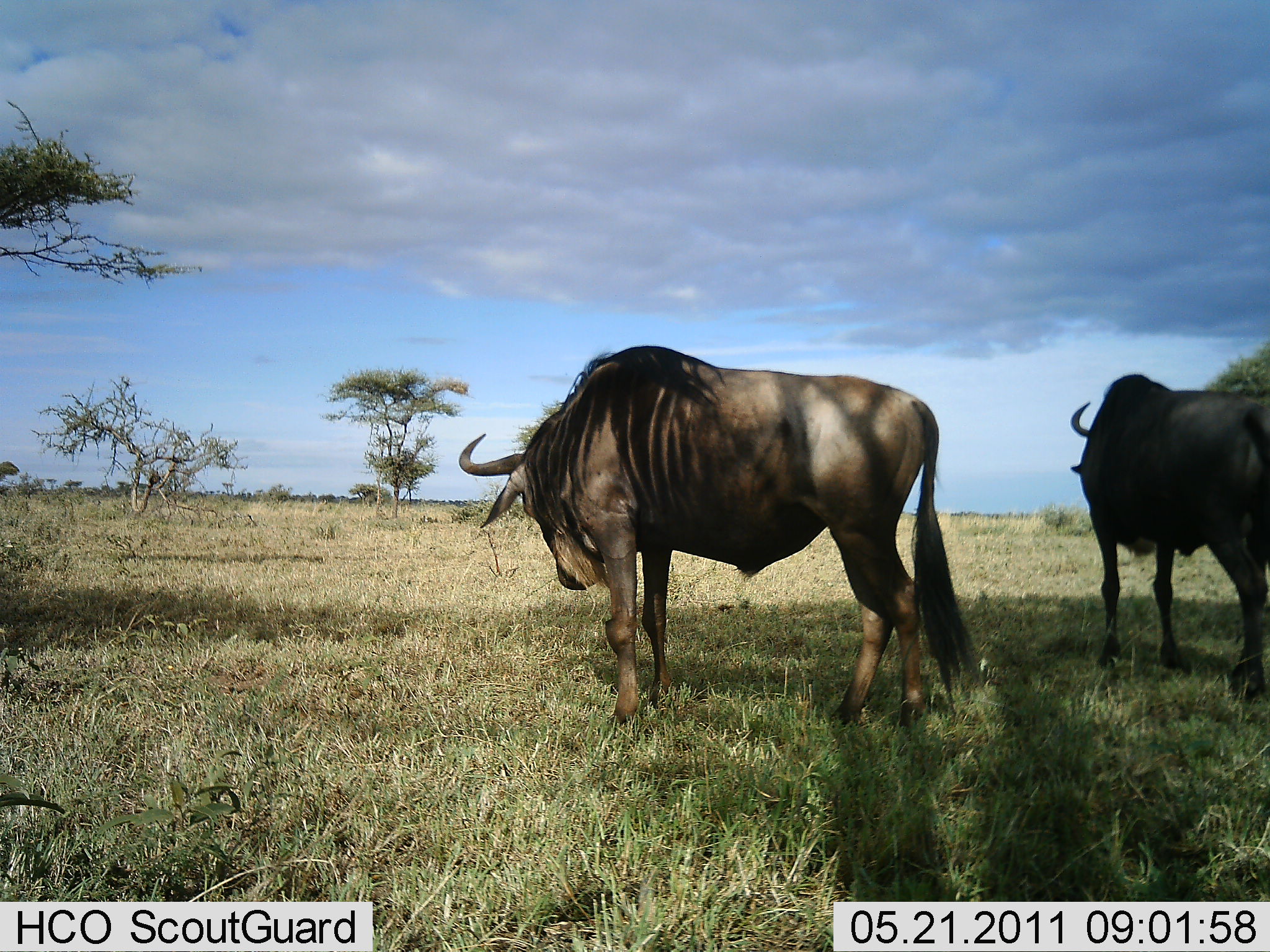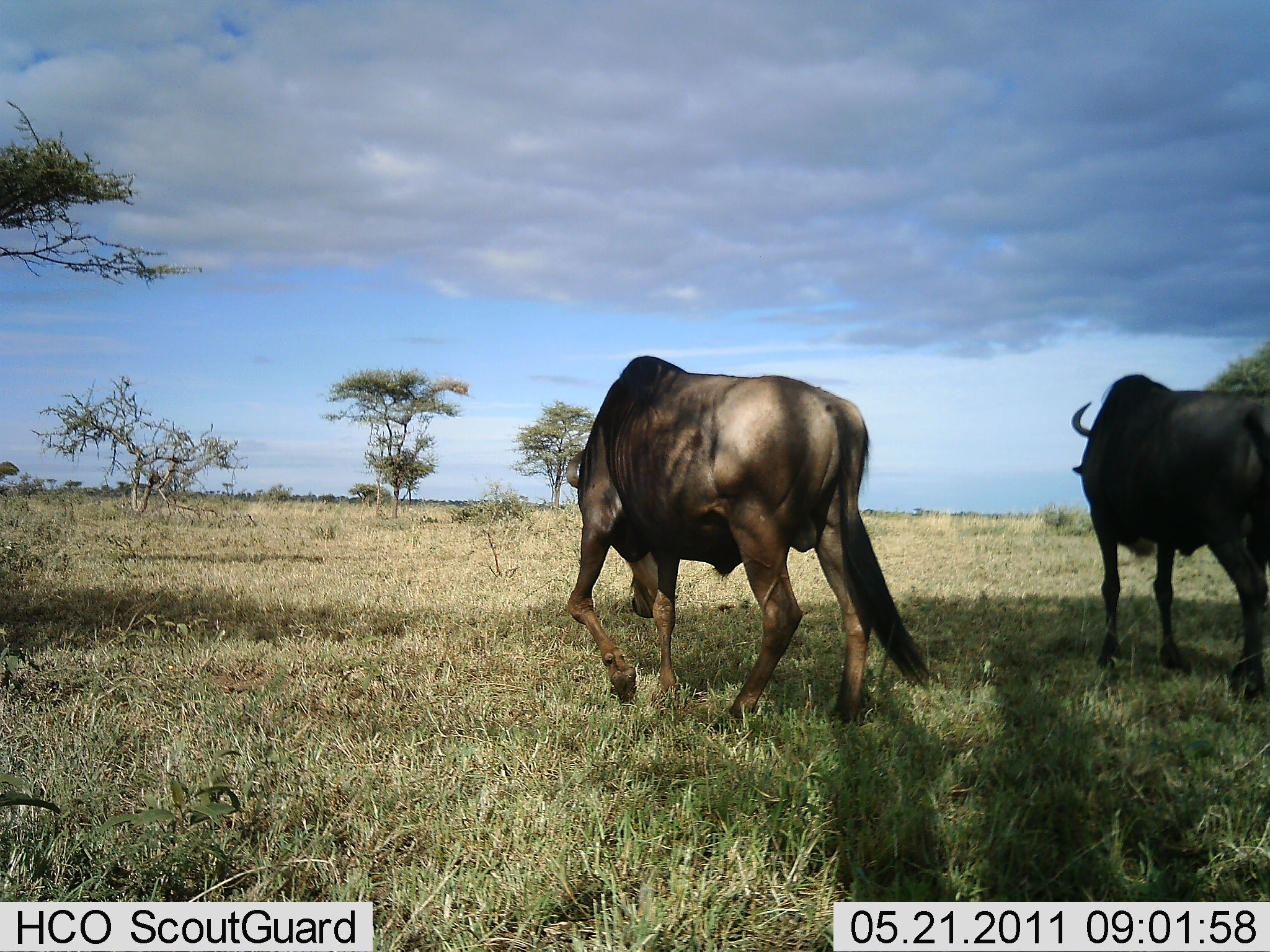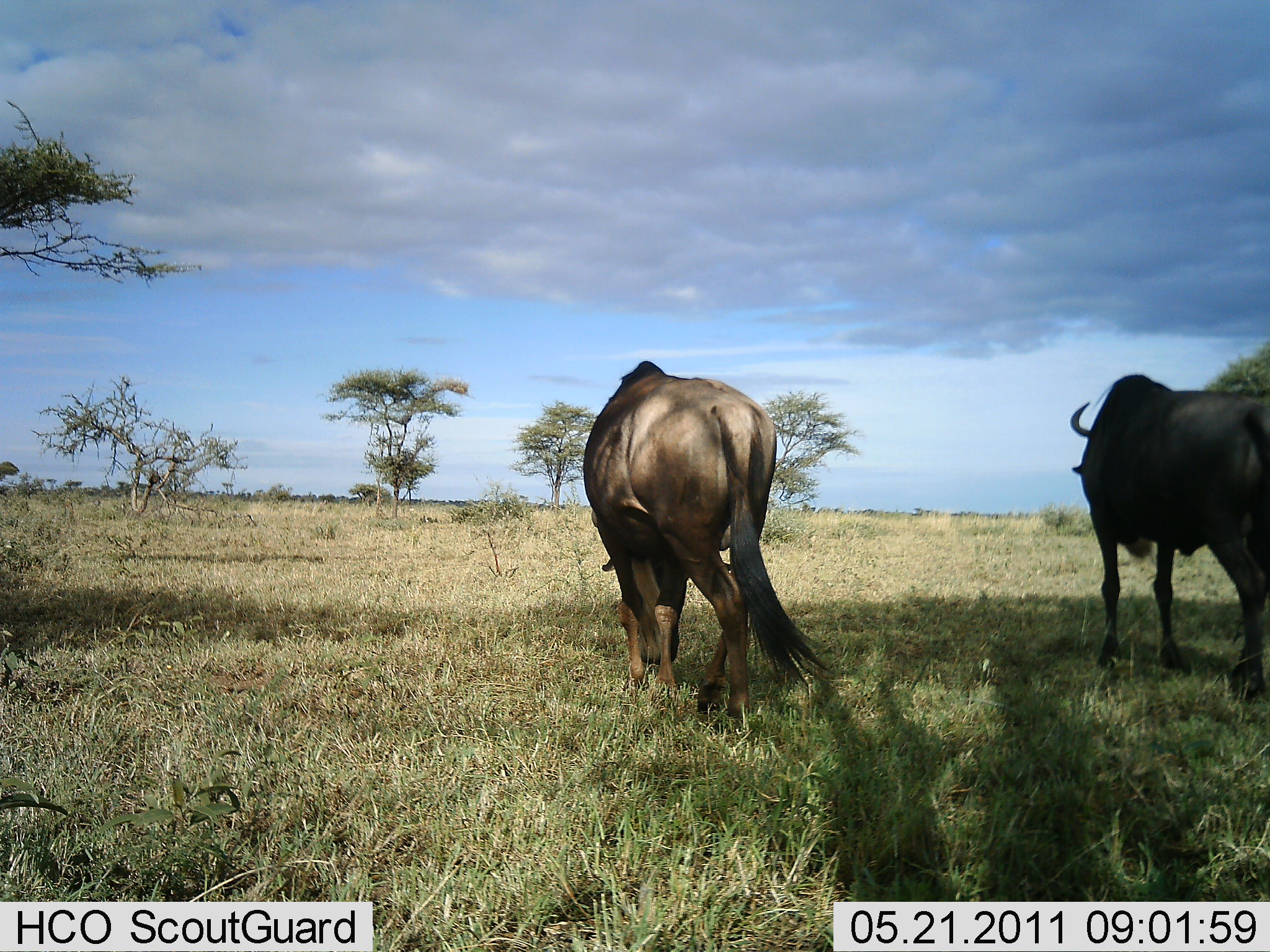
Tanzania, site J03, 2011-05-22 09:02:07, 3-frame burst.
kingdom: Animalia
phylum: Chordata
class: Mammalia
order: Artiodactyla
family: Bovidae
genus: Connochaetes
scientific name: Connochaetes taurinus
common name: blue wildebeest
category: wildebeest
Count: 2.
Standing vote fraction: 33%.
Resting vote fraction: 8%.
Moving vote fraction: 50%.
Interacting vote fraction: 0%.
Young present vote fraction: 0%.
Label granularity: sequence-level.